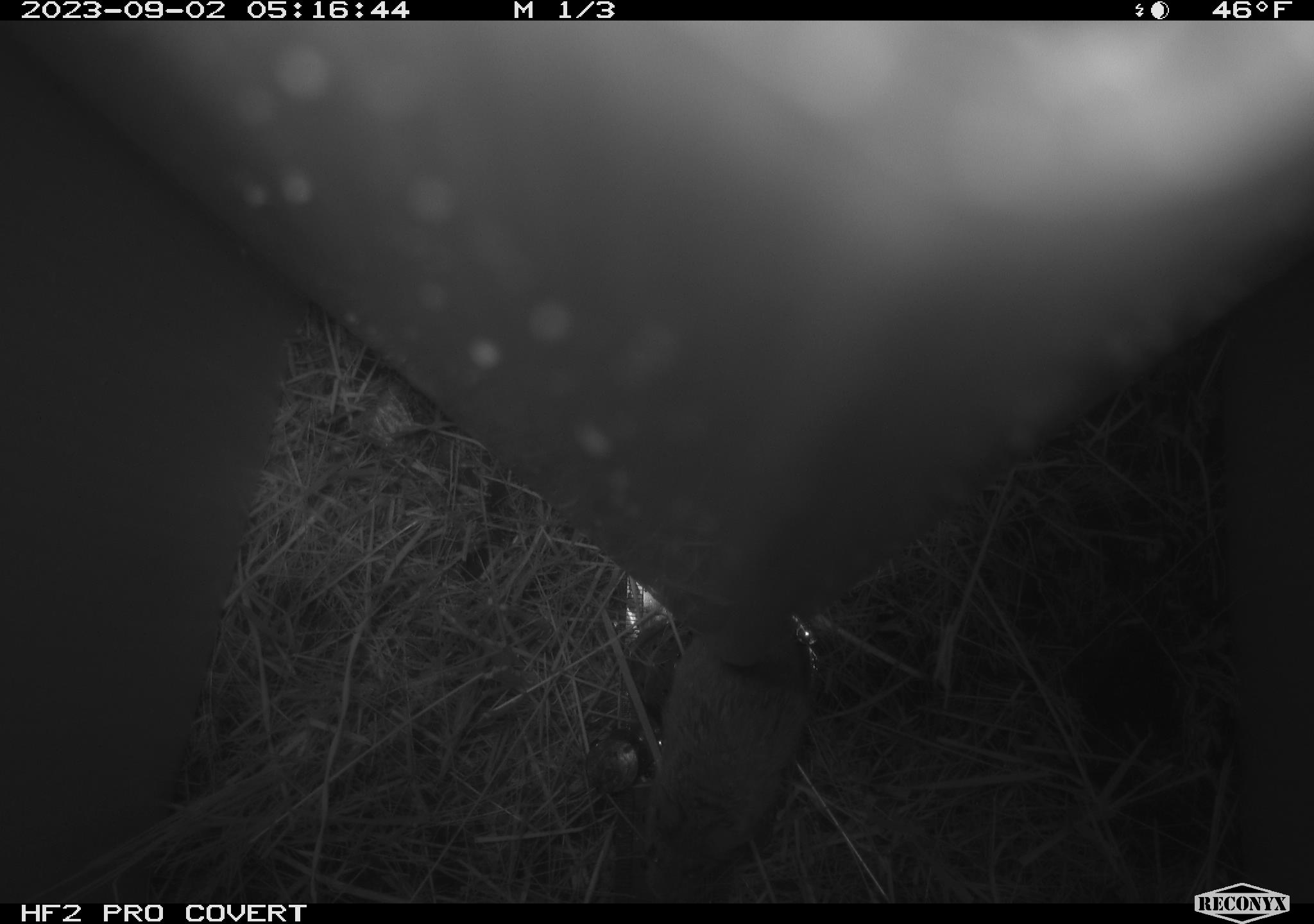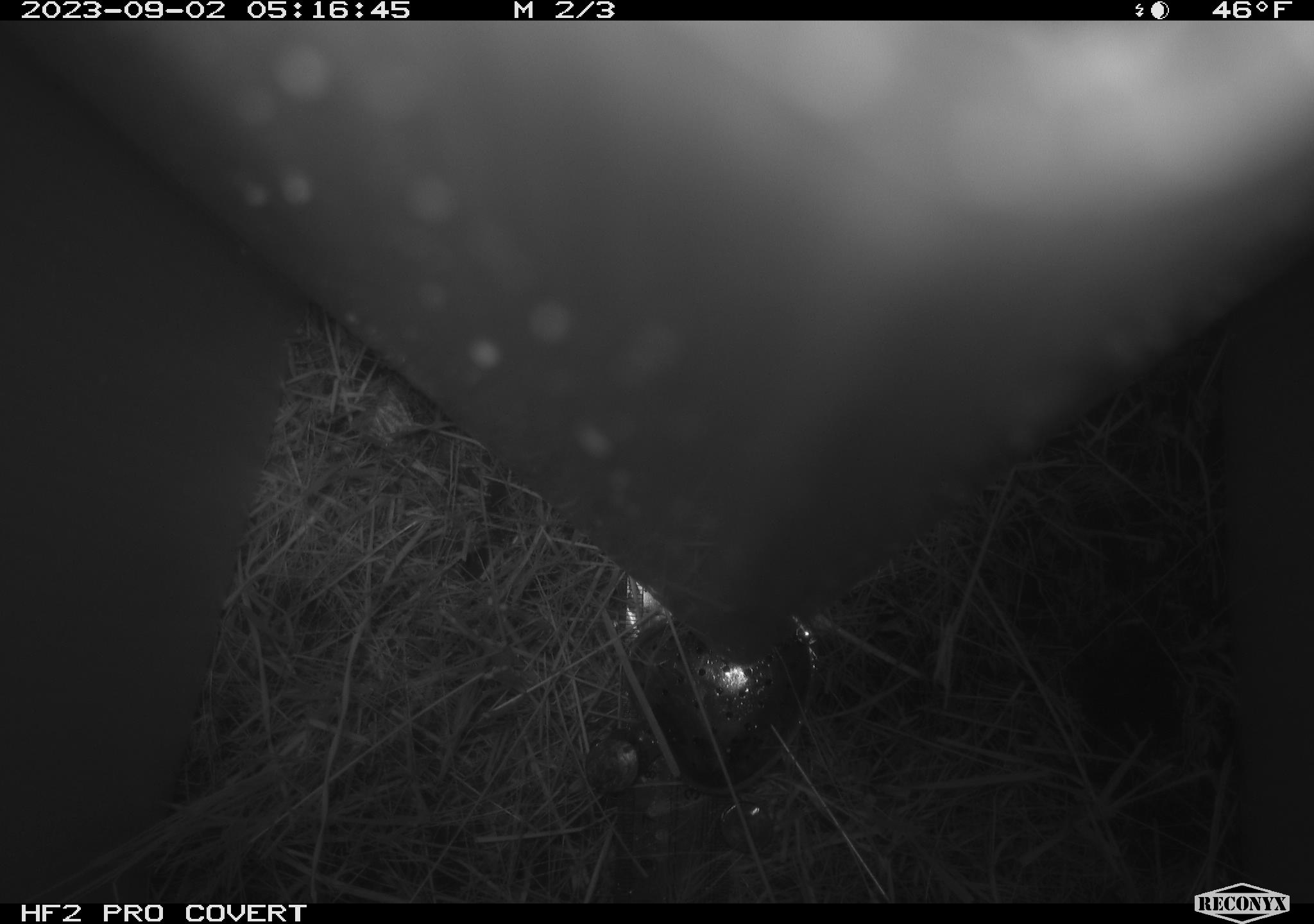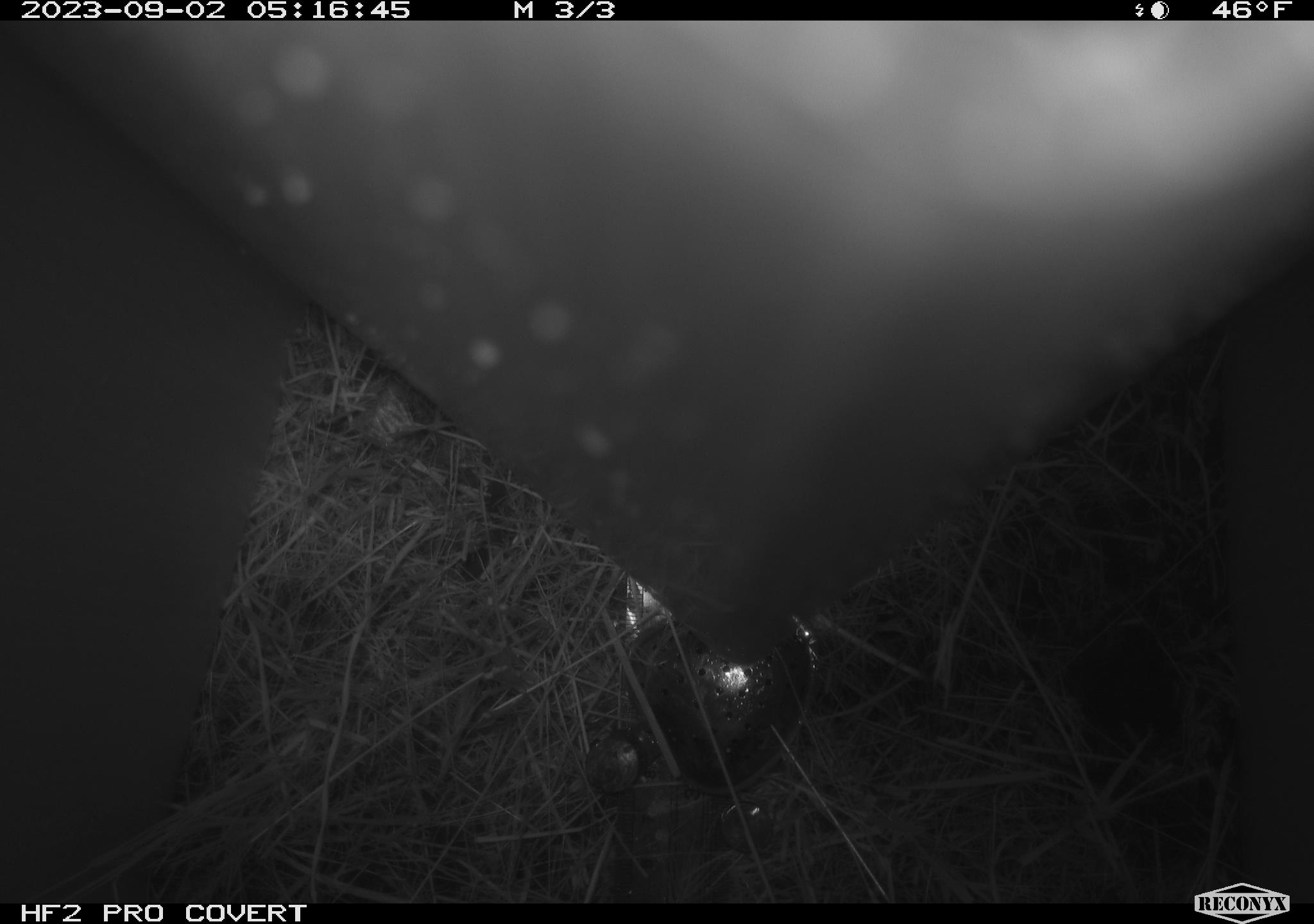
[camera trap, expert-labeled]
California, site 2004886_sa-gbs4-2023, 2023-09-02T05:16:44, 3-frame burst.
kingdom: Animalia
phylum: Chordata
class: Mammalia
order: Rodentia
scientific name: Rodentia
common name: mouse species